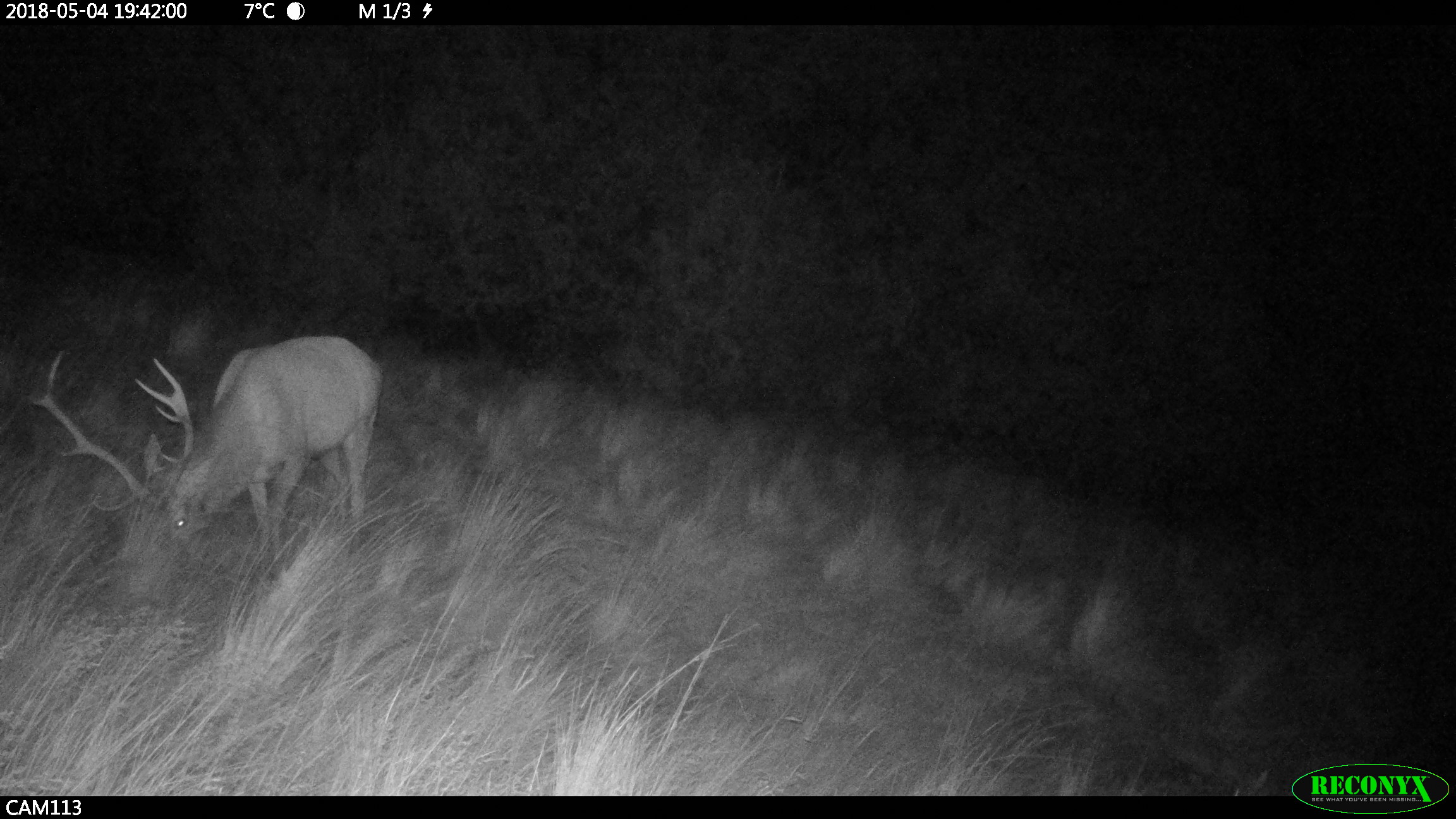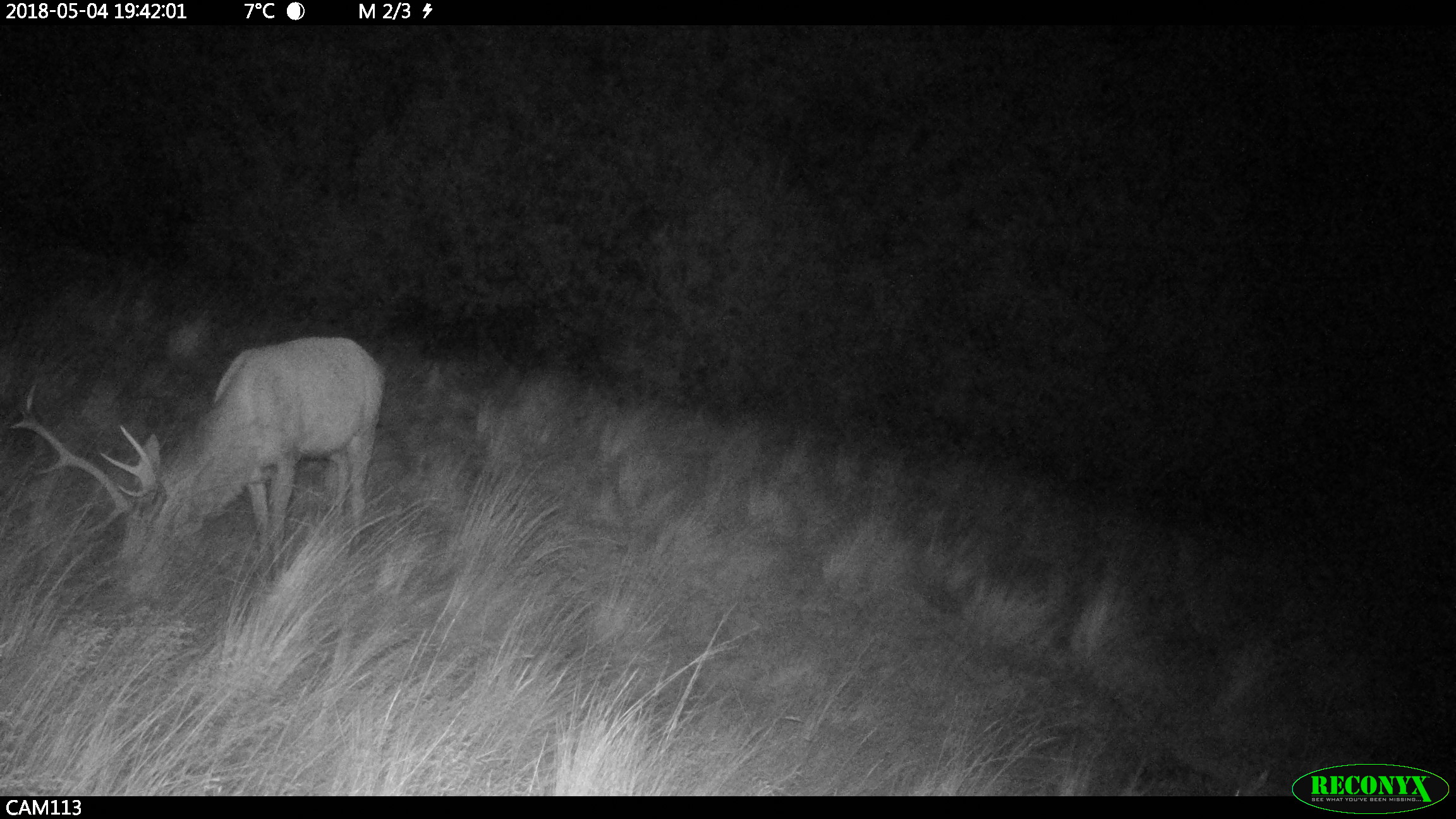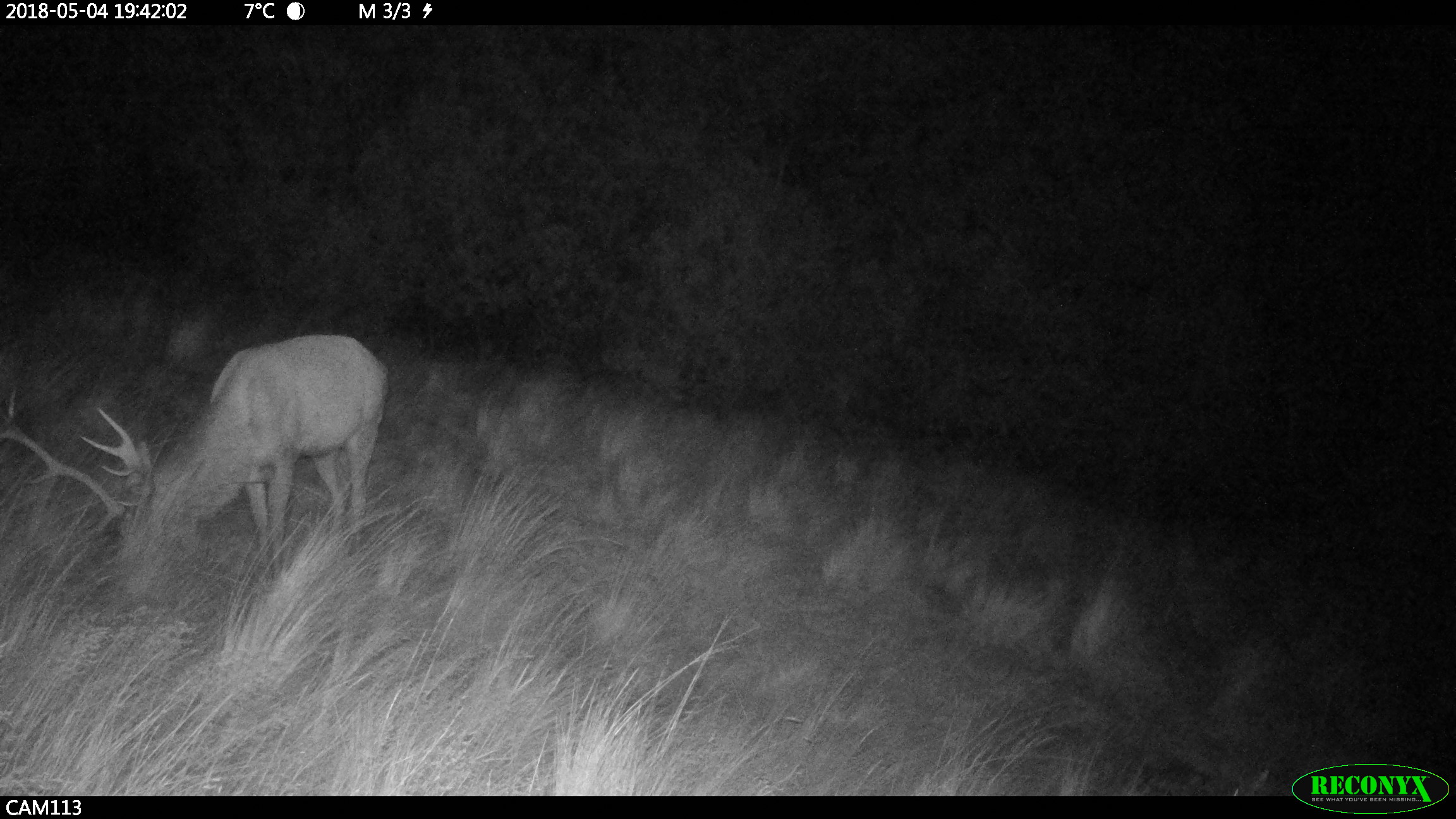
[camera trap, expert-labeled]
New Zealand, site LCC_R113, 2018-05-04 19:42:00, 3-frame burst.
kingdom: Animalia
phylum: Chordata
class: Mammalia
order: Artiodactyla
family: Cervidae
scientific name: Cervidae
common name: deer